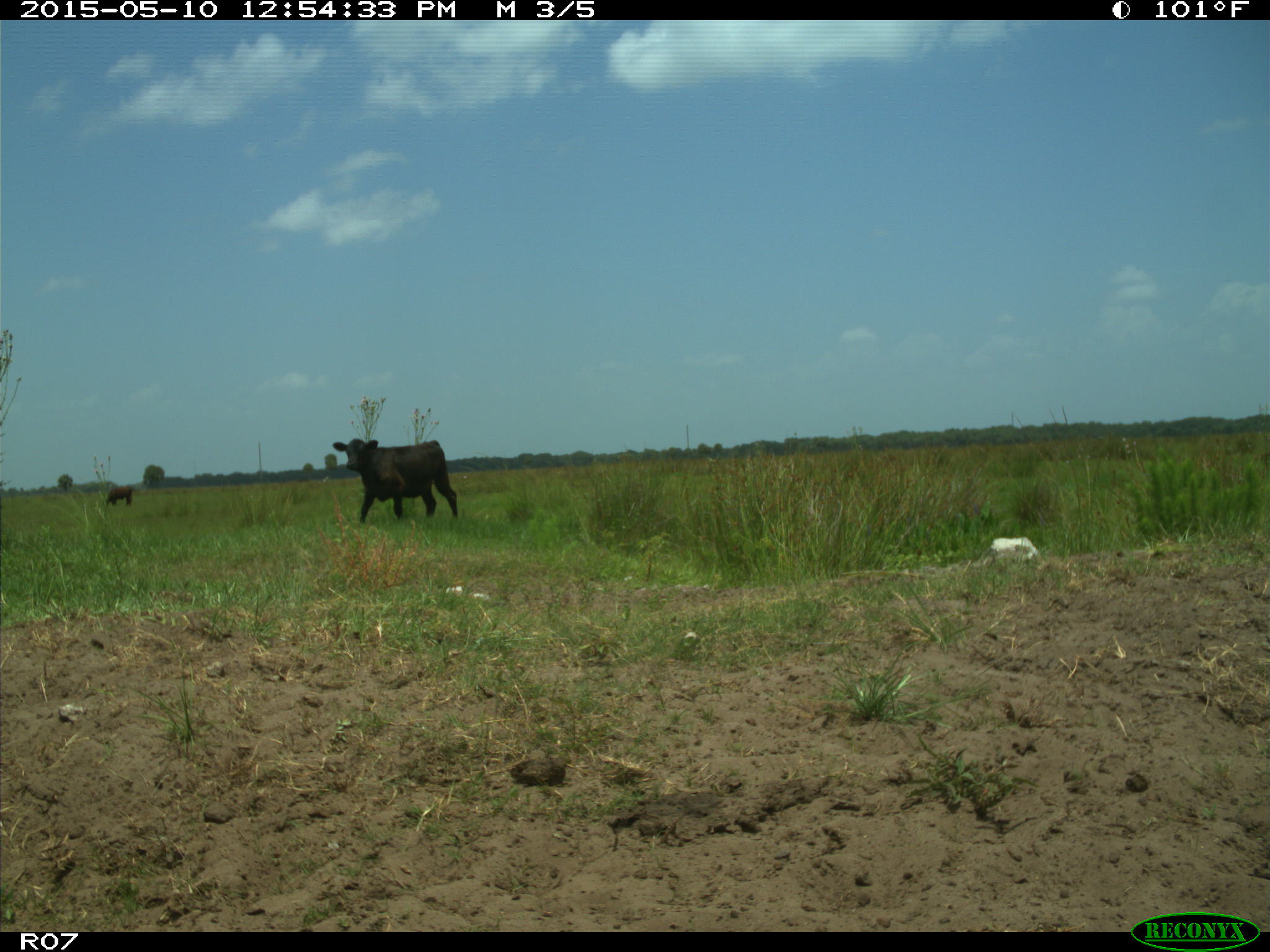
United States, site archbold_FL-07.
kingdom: Animalia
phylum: Chordata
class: Mammalia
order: Artiodactyla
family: Bovidae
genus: Bos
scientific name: Bos taurus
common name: domestic cow